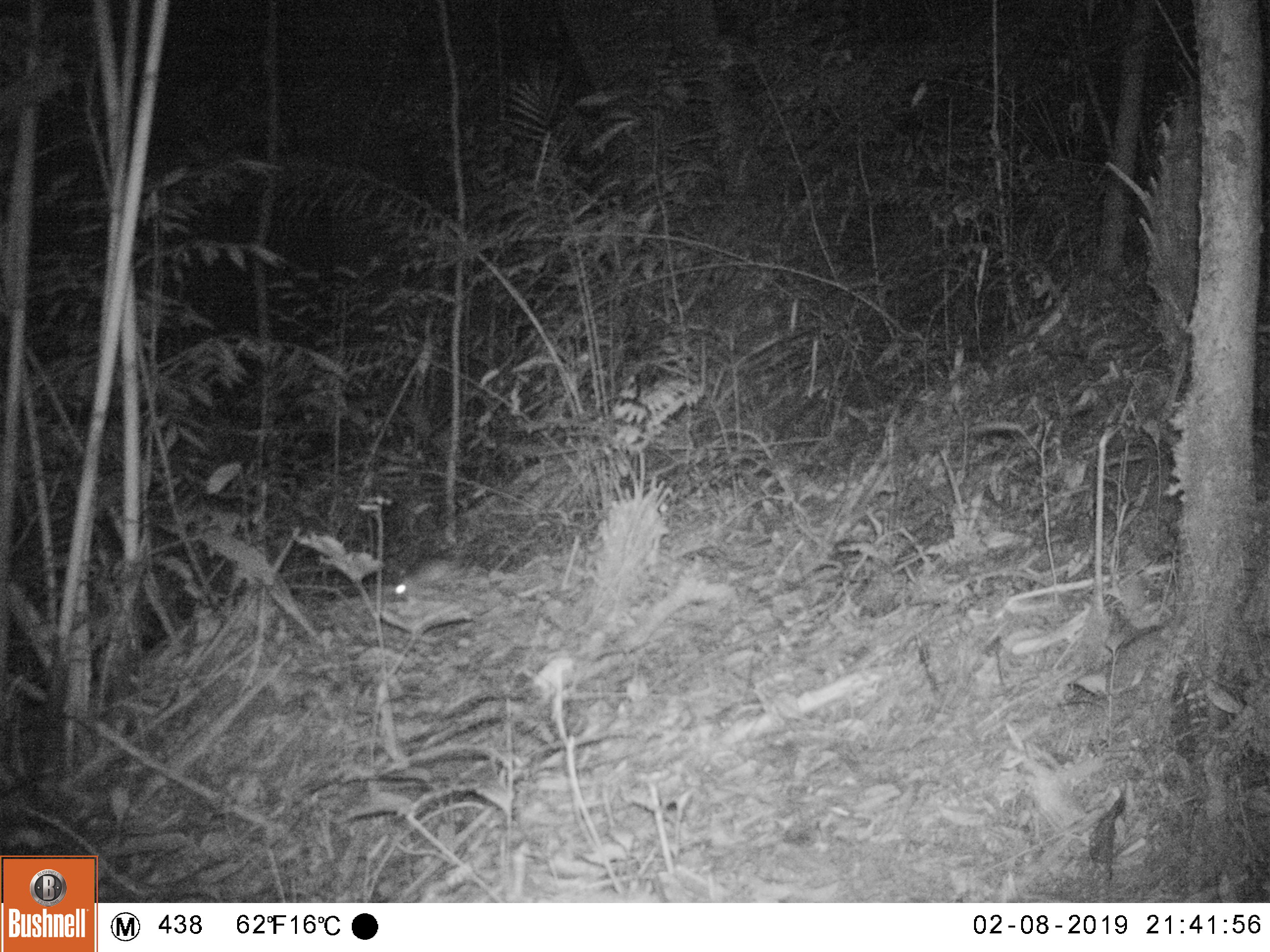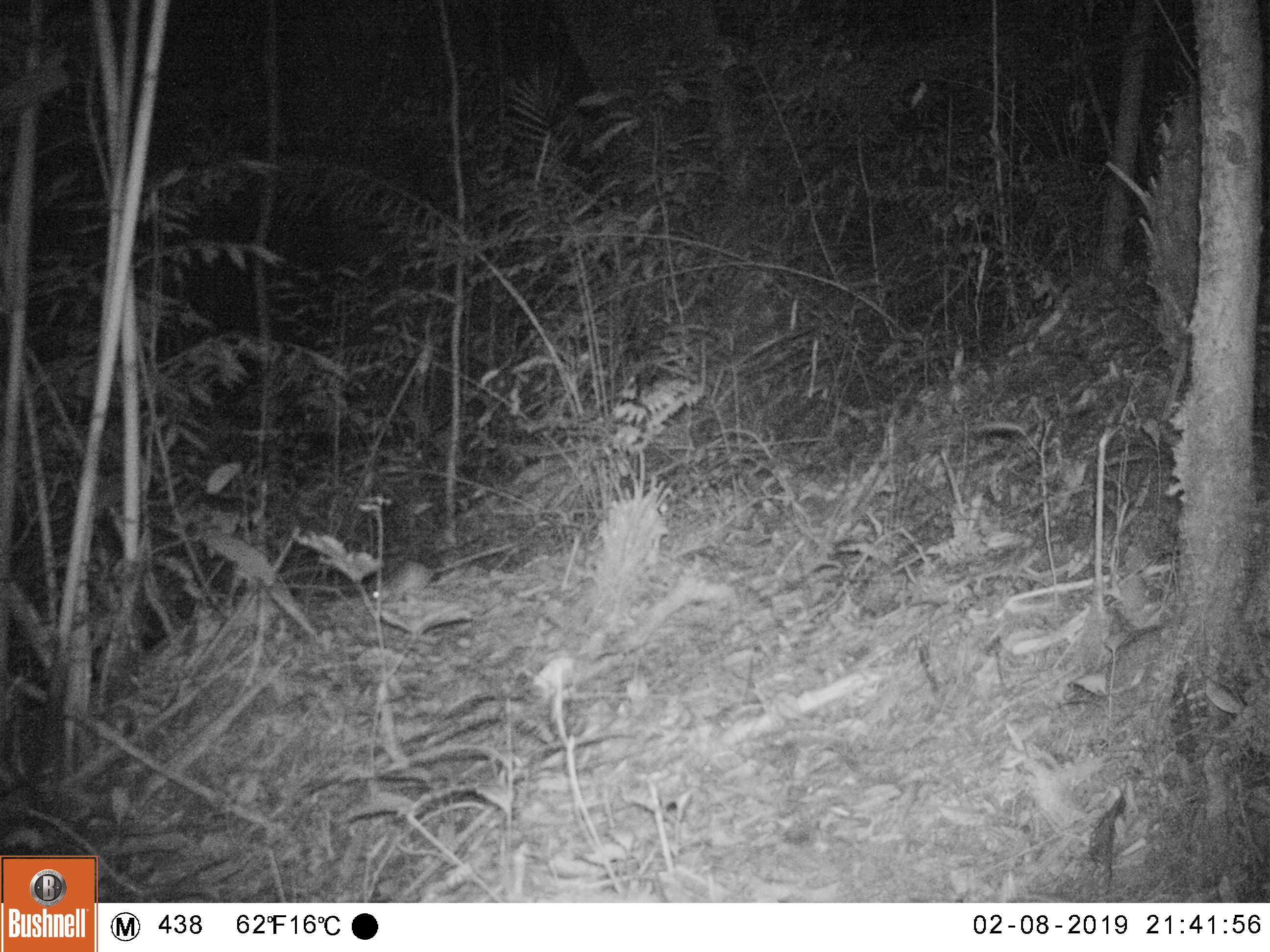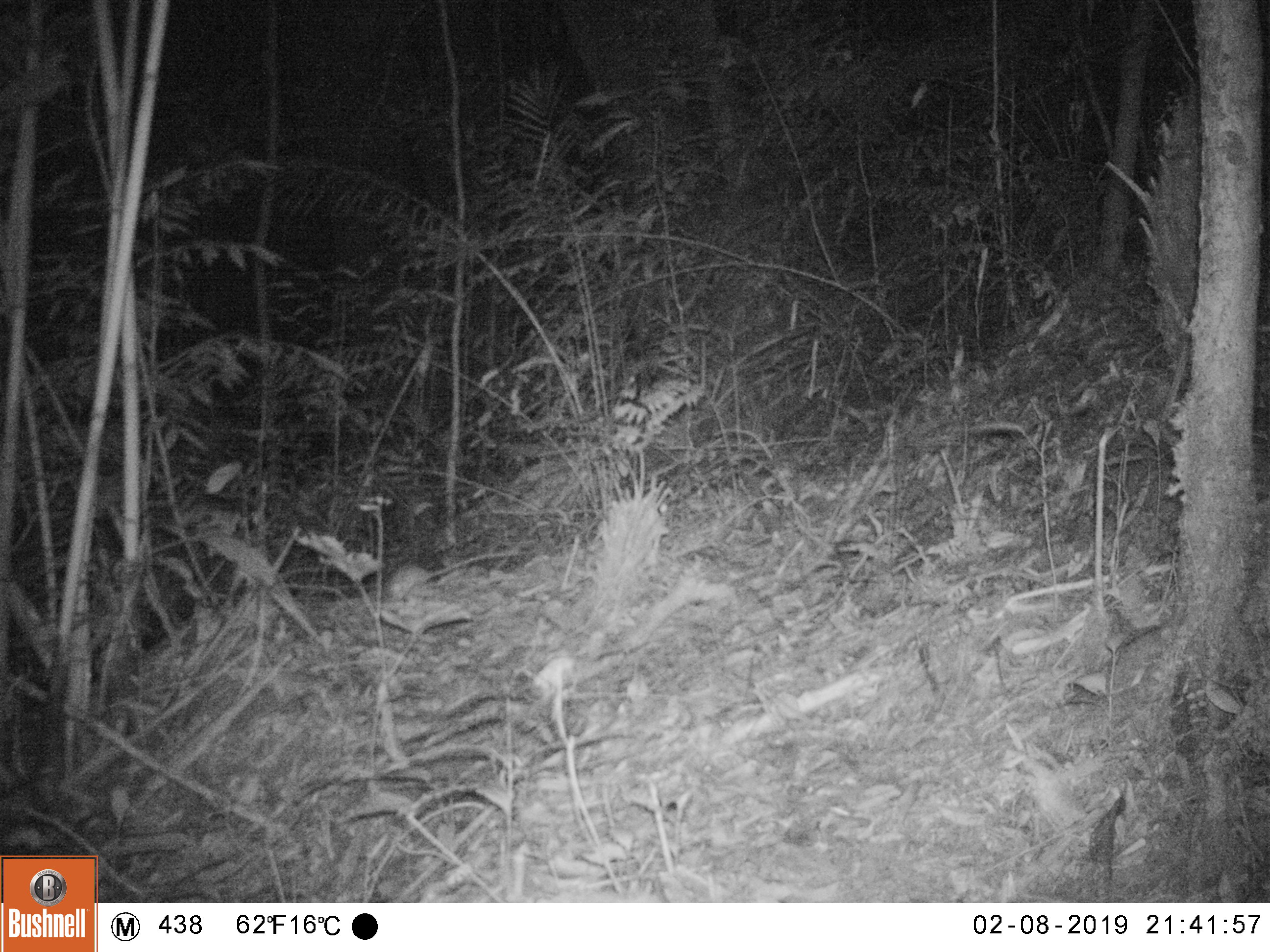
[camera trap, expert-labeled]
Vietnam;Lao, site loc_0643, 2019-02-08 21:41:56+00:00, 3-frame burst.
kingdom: Animalia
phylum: Chordata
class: Mammalia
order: Rodentia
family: Muridae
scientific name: Muridae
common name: old-world mice and rats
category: unidentified murid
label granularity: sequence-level